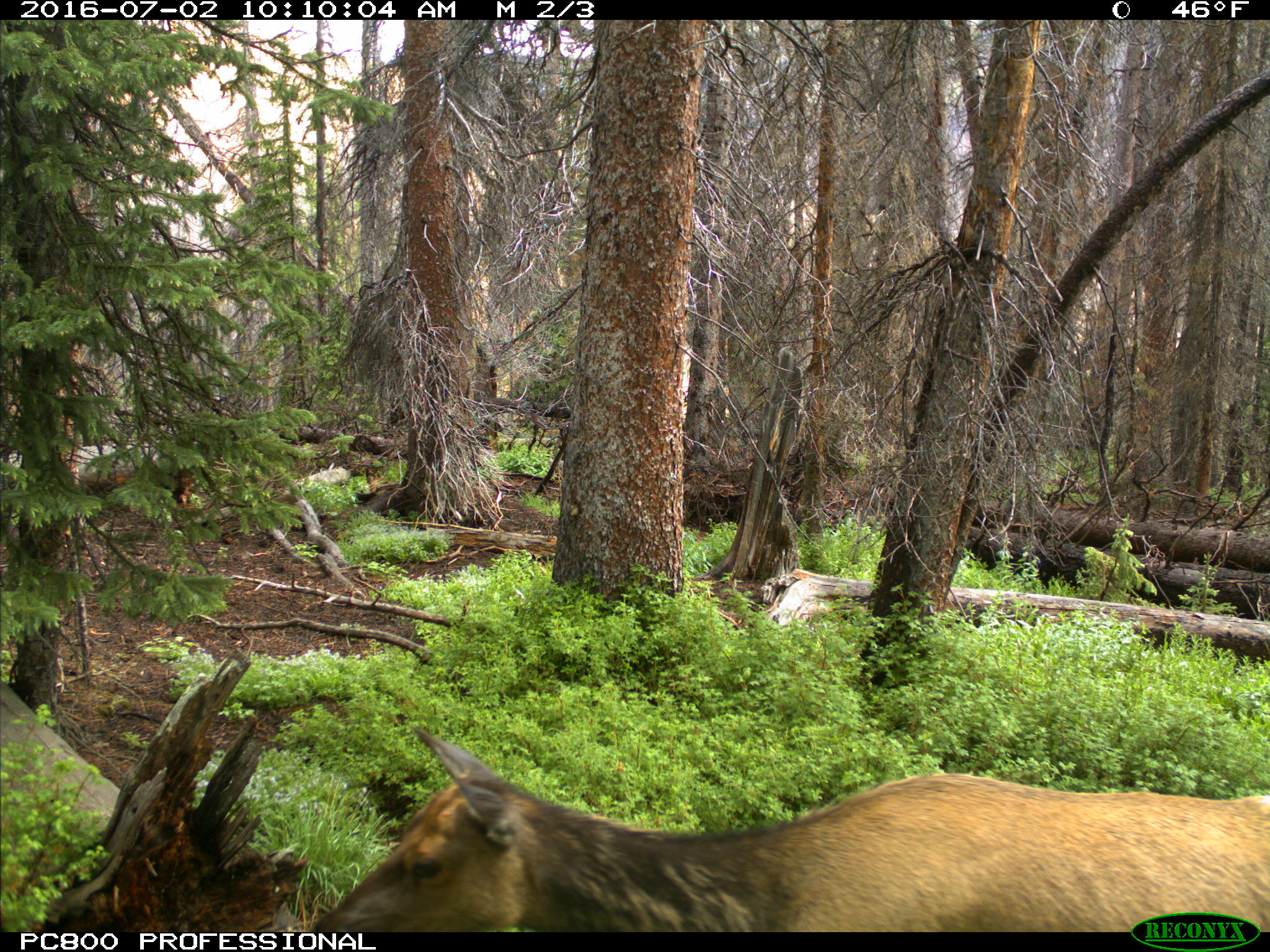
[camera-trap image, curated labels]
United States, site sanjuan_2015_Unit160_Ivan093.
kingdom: Animalia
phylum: Chordata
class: Mammalia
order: Artiodactyla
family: Cervidae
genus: Cervus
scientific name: Cervus elaphus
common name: red deer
Cervus elaphus (red deer).